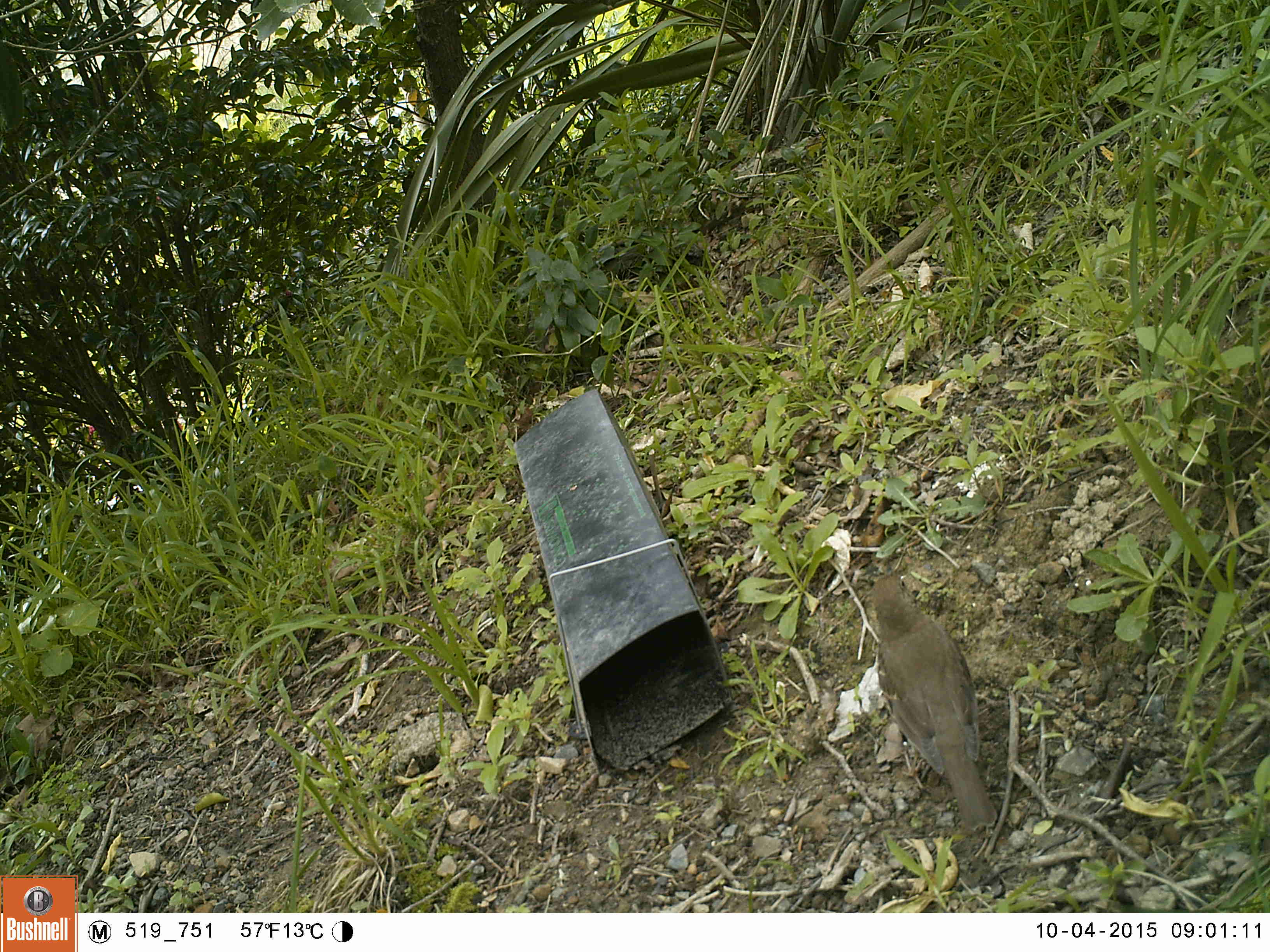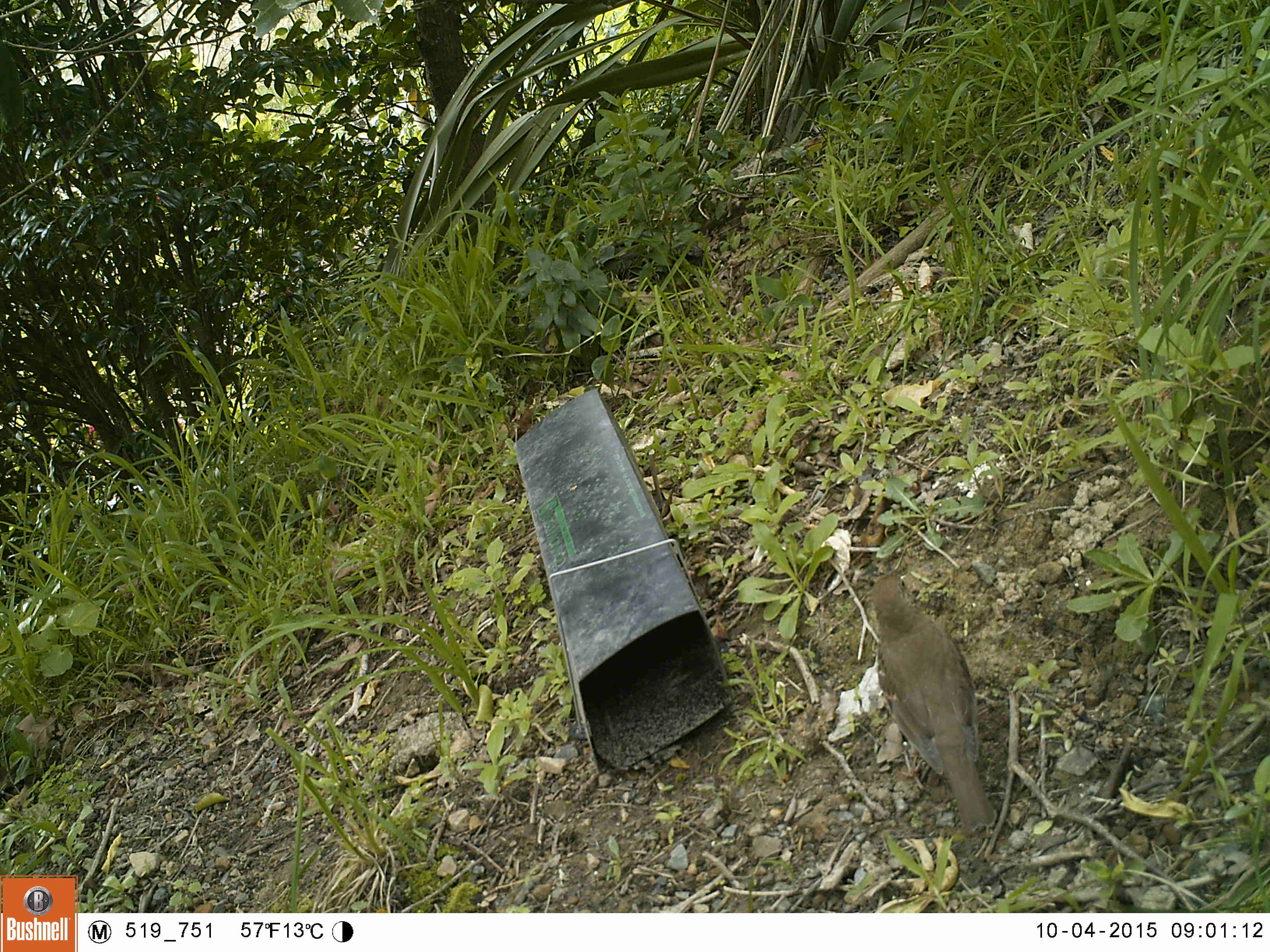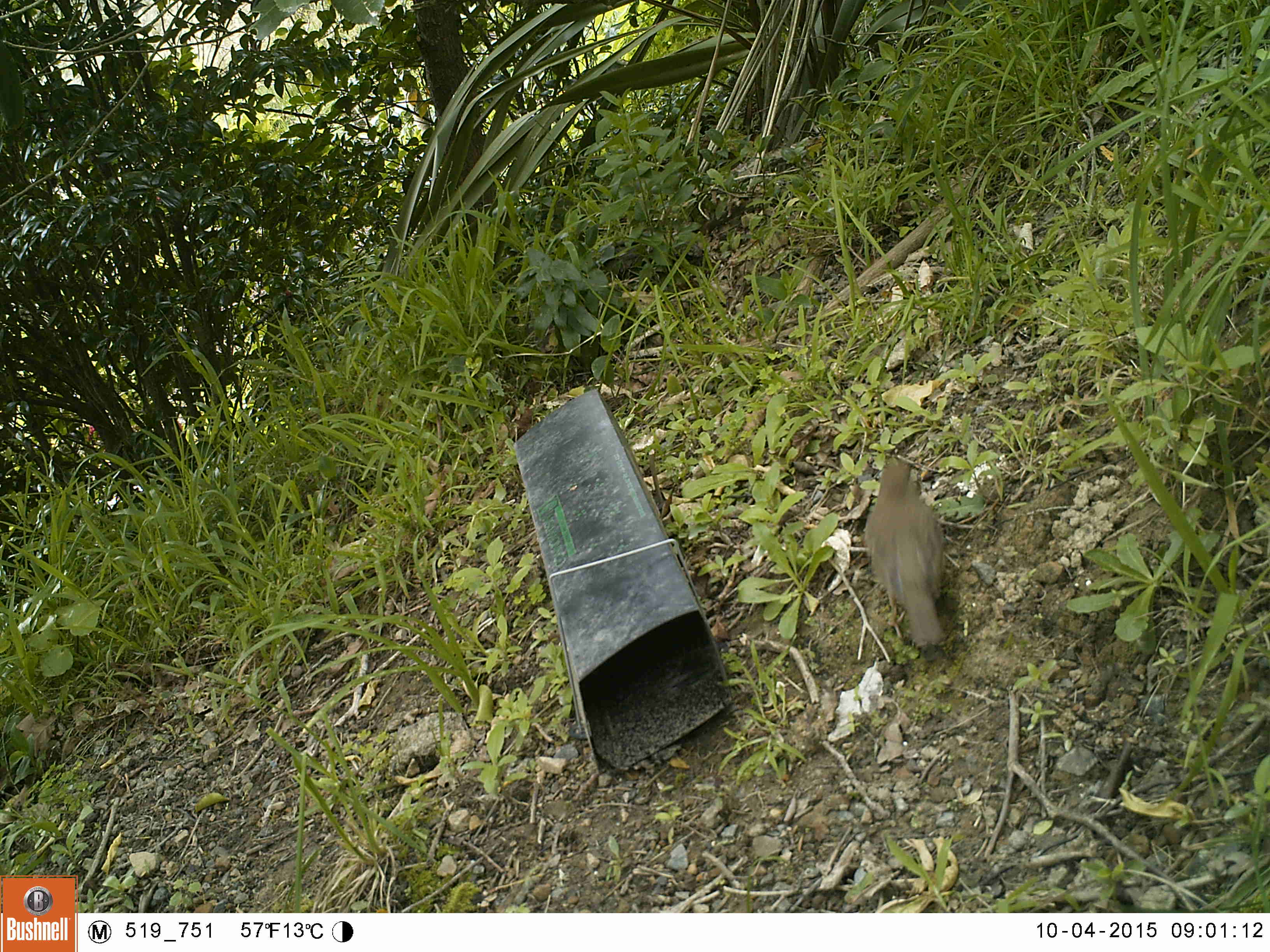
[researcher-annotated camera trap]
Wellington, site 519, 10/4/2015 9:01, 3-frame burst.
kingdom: Animalia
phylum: Chordata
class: Aves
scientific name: Aves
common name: bird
Bird (Aves).